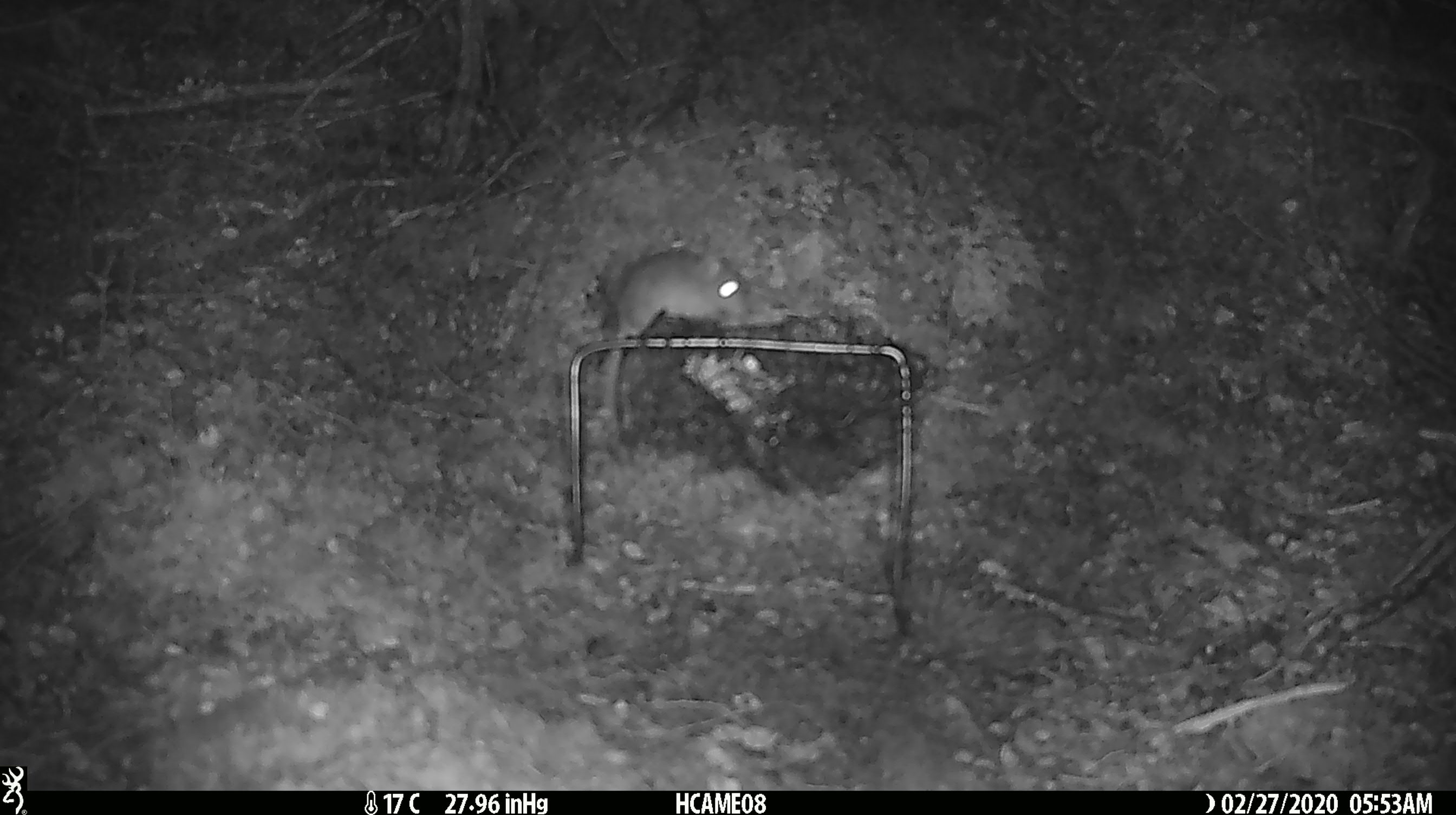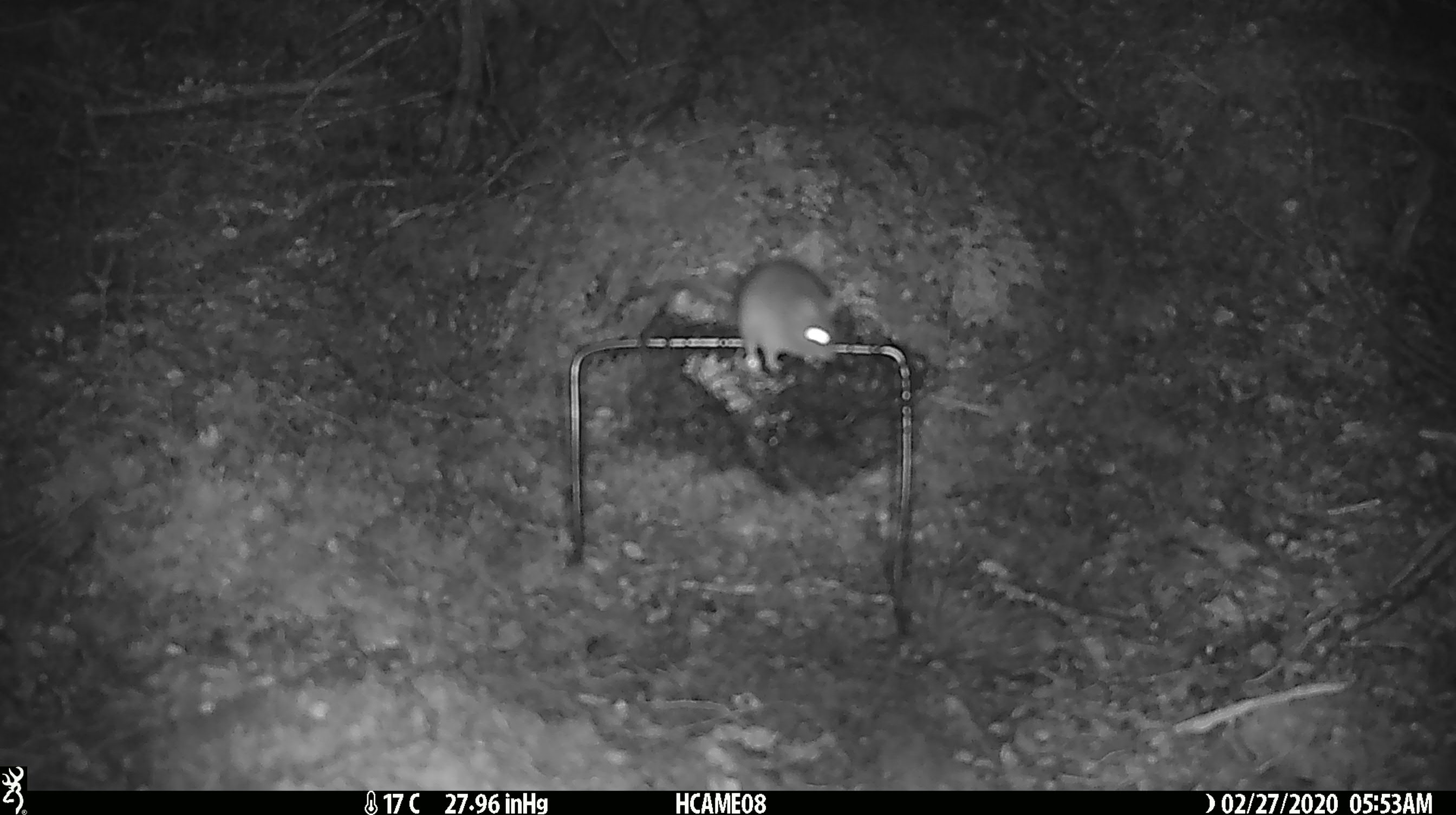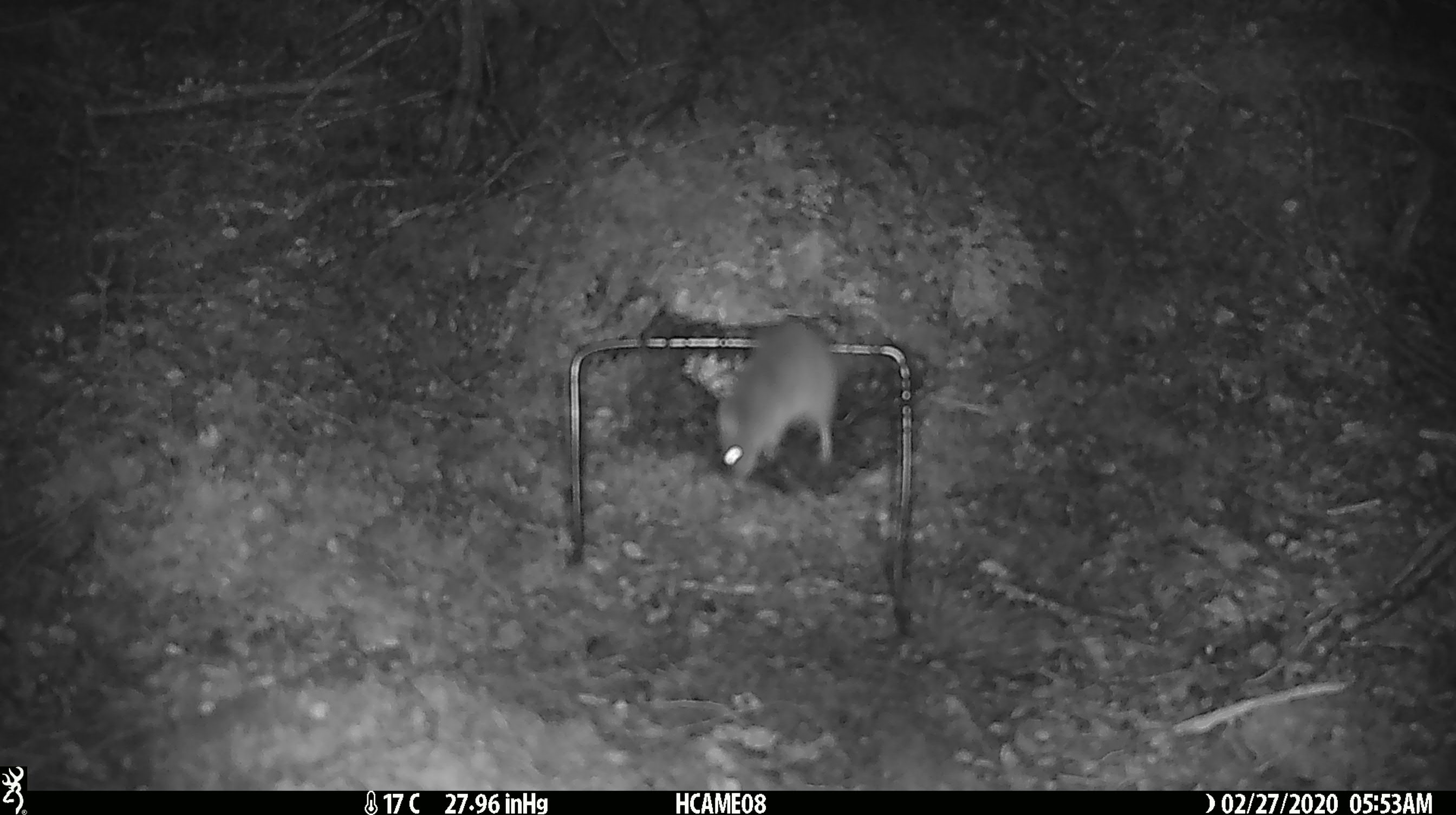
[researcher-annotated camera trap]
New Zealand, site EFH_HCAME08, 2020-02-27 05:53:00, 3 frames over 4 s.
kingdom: Animalia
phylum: Chordata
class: Mammalia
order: Rodentia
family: Muridae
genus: Mus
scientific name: Mus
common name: mouse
Mouse (Mus).